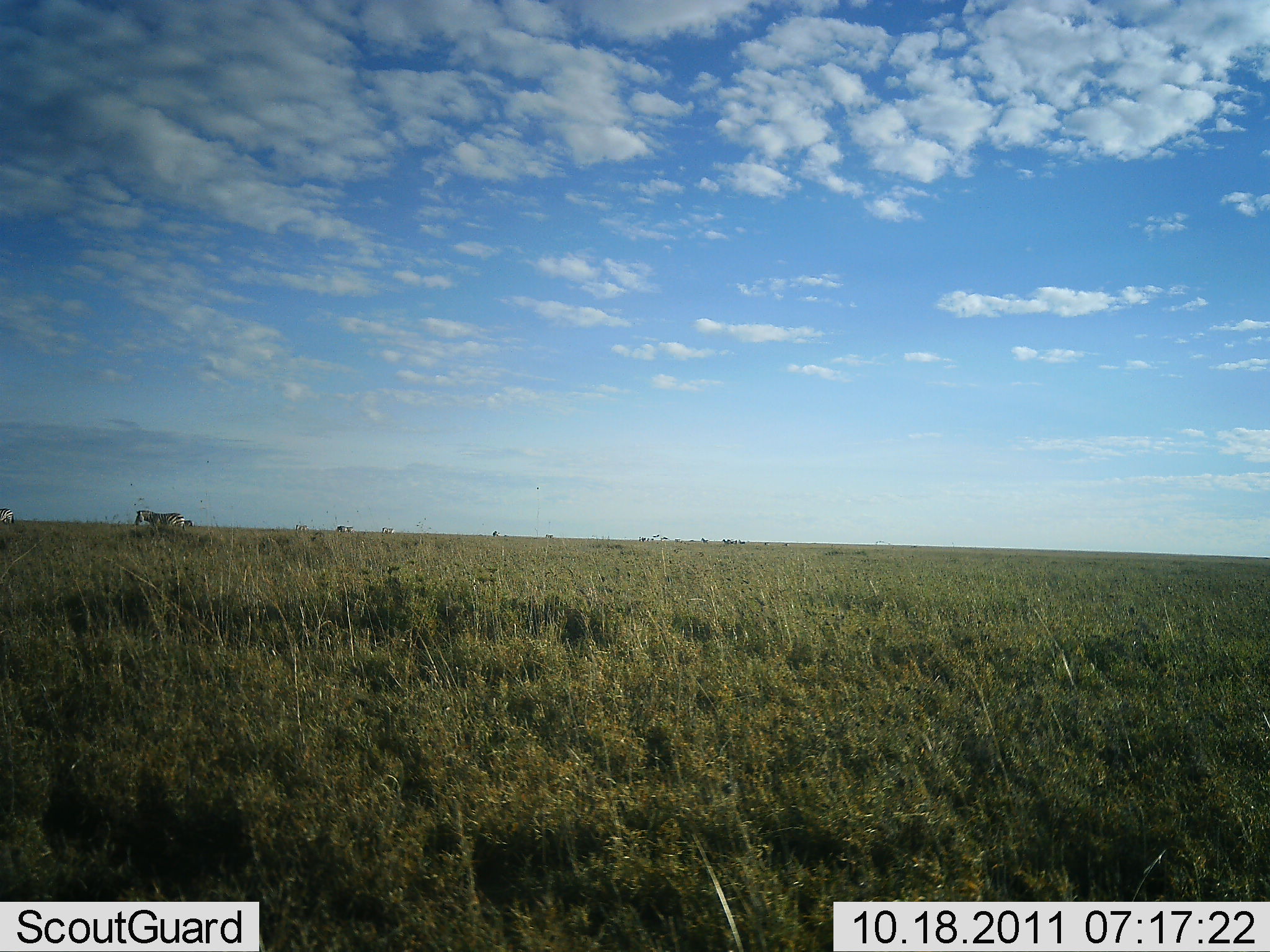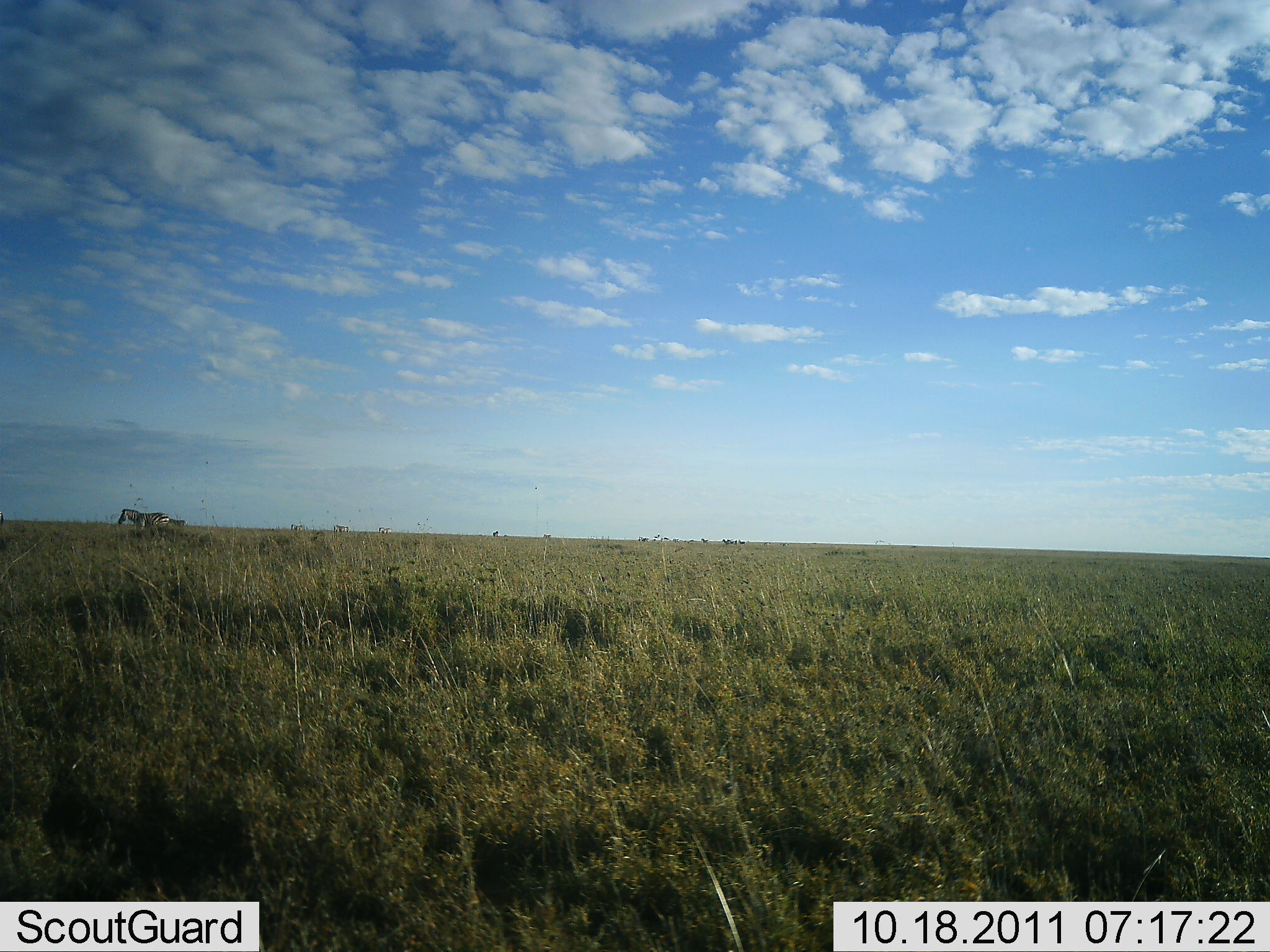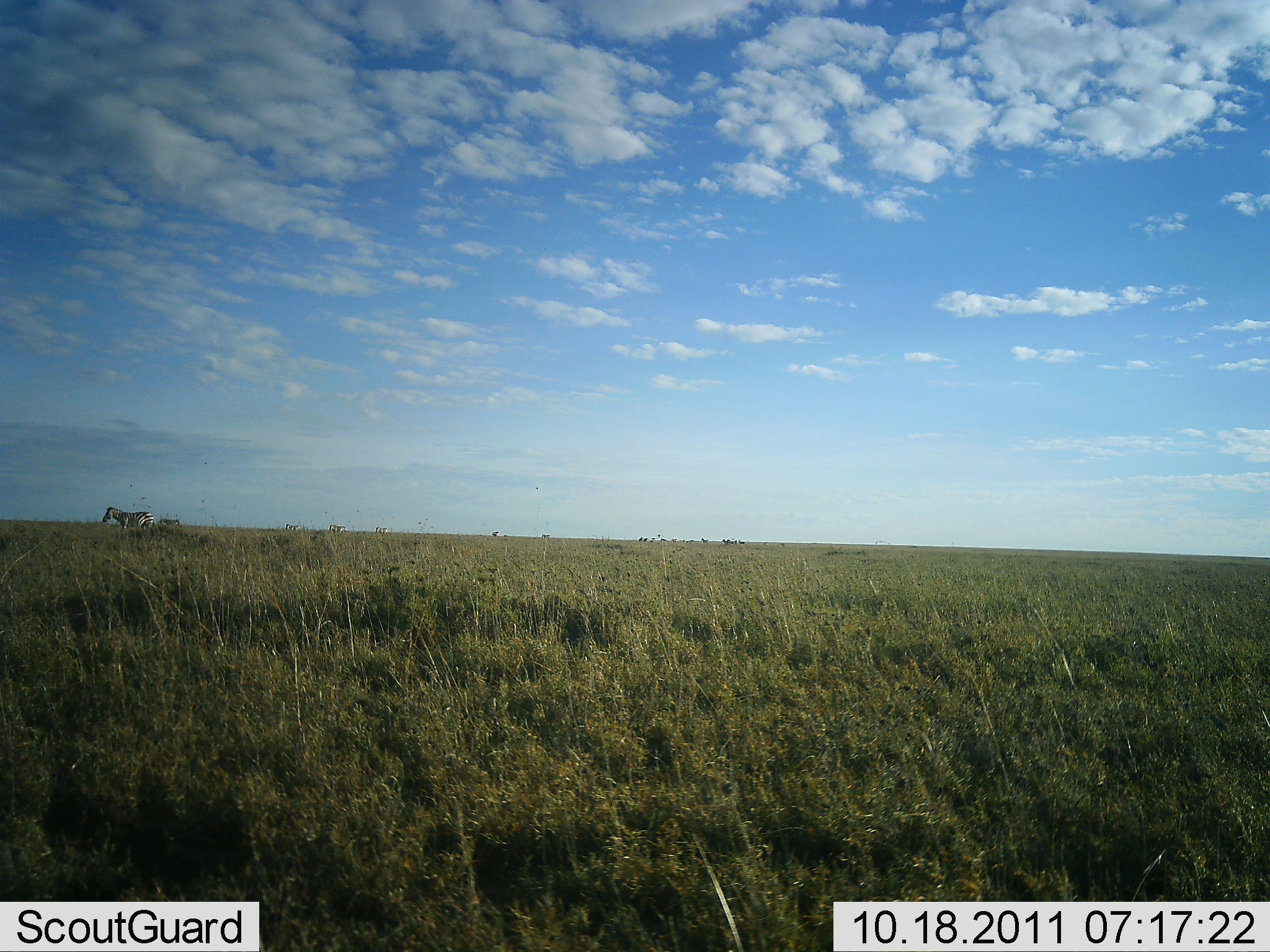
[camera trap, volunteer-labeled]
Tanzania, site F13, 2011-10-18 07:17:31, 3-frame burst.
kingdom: Animalia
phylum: Chordata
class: Mammalia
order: Perissodactyla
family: Equidae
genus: Equus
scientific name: Equus quagga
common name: plains zebra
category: zebra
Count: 5.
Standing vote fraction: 21%.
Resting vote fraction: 7%.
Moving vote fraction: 79%.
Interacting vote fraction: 0%.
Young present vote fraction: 0%.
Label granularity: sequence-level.